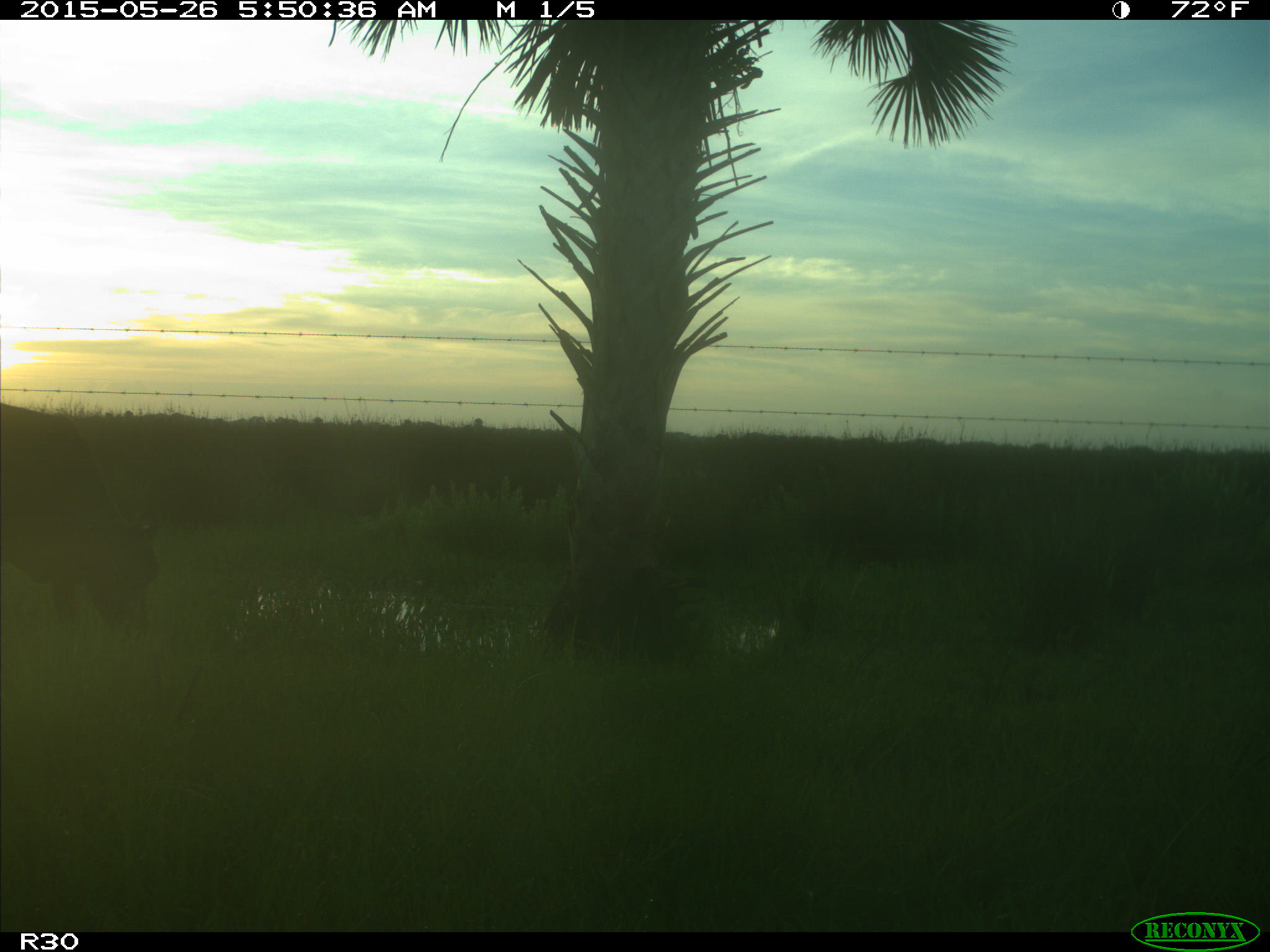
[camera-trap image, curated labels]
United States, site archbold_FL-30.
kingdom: Animalia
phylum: Chordata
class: Mammalia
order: Artiodactyla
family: Bovidae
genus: Bos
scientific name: Bos taurus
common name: domestic cow